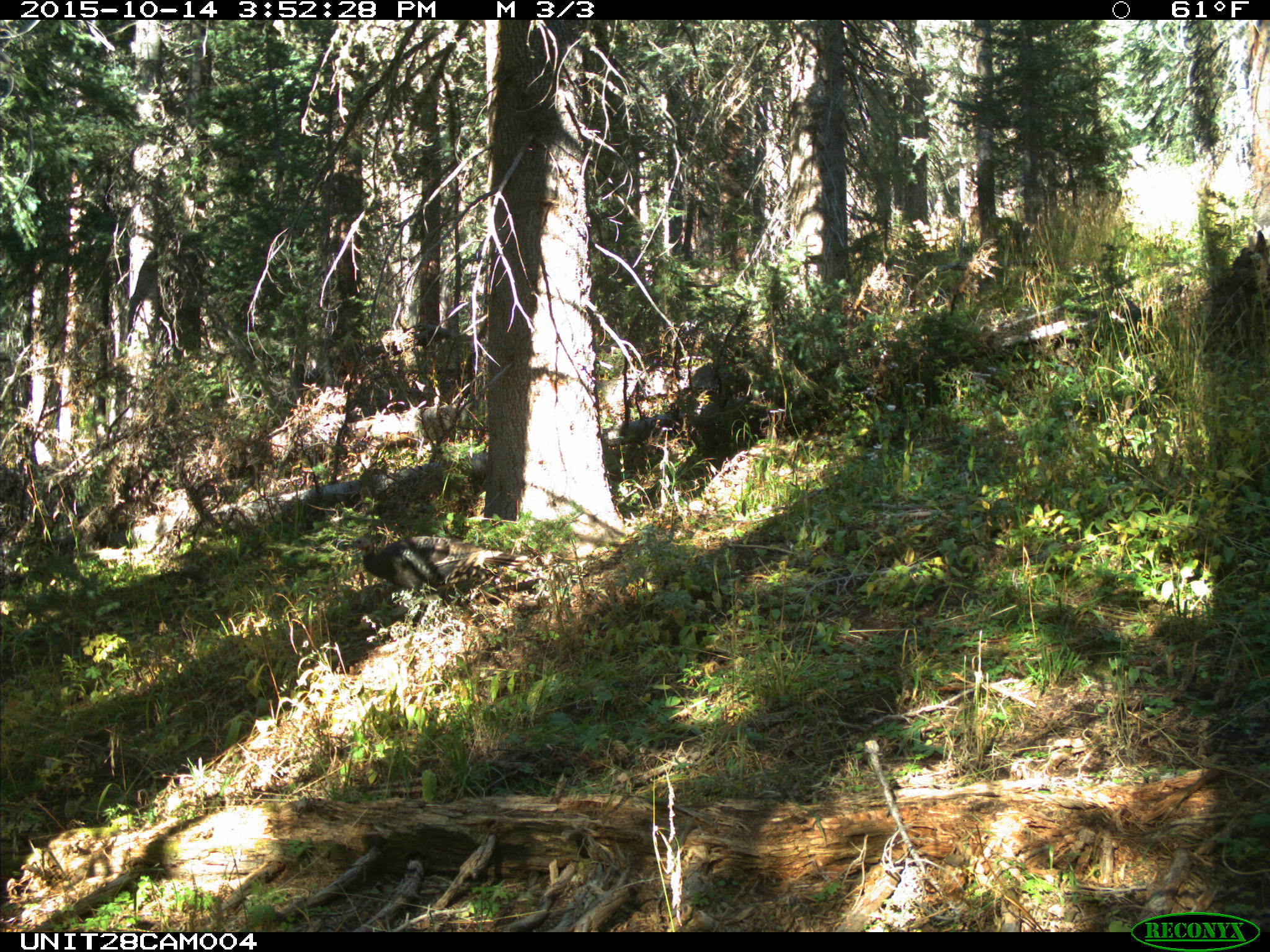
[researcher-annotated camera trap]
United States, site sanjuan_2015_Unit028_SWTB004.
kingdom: Animalia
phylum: Chordata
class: Aves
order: Galliformes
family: Phasianidae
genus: Meleagris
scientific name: Meleagris gallopavo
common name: wild turkey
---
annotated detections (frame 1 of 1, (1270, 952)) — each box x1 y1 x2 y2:
animal: 346 536 529 619